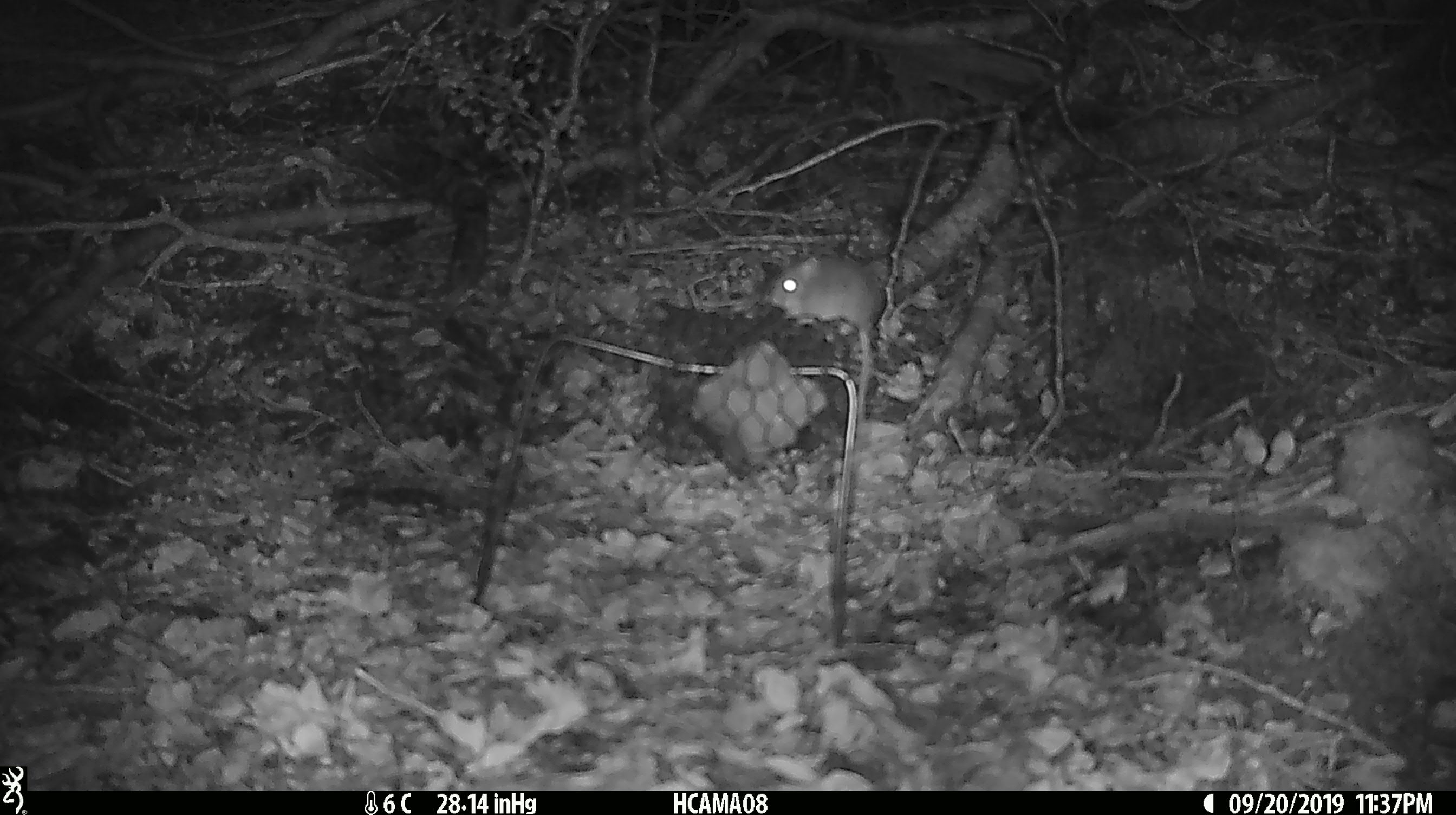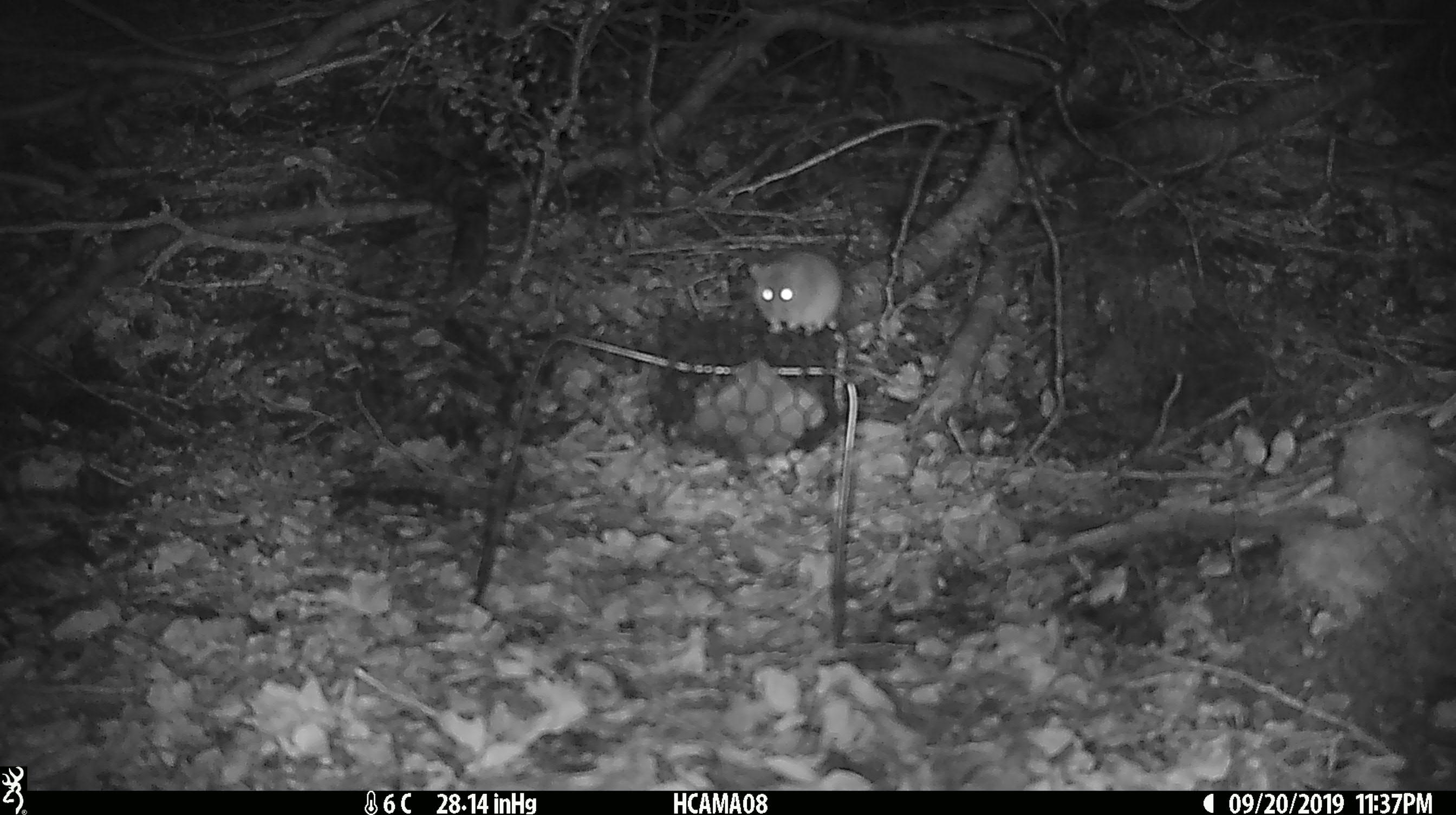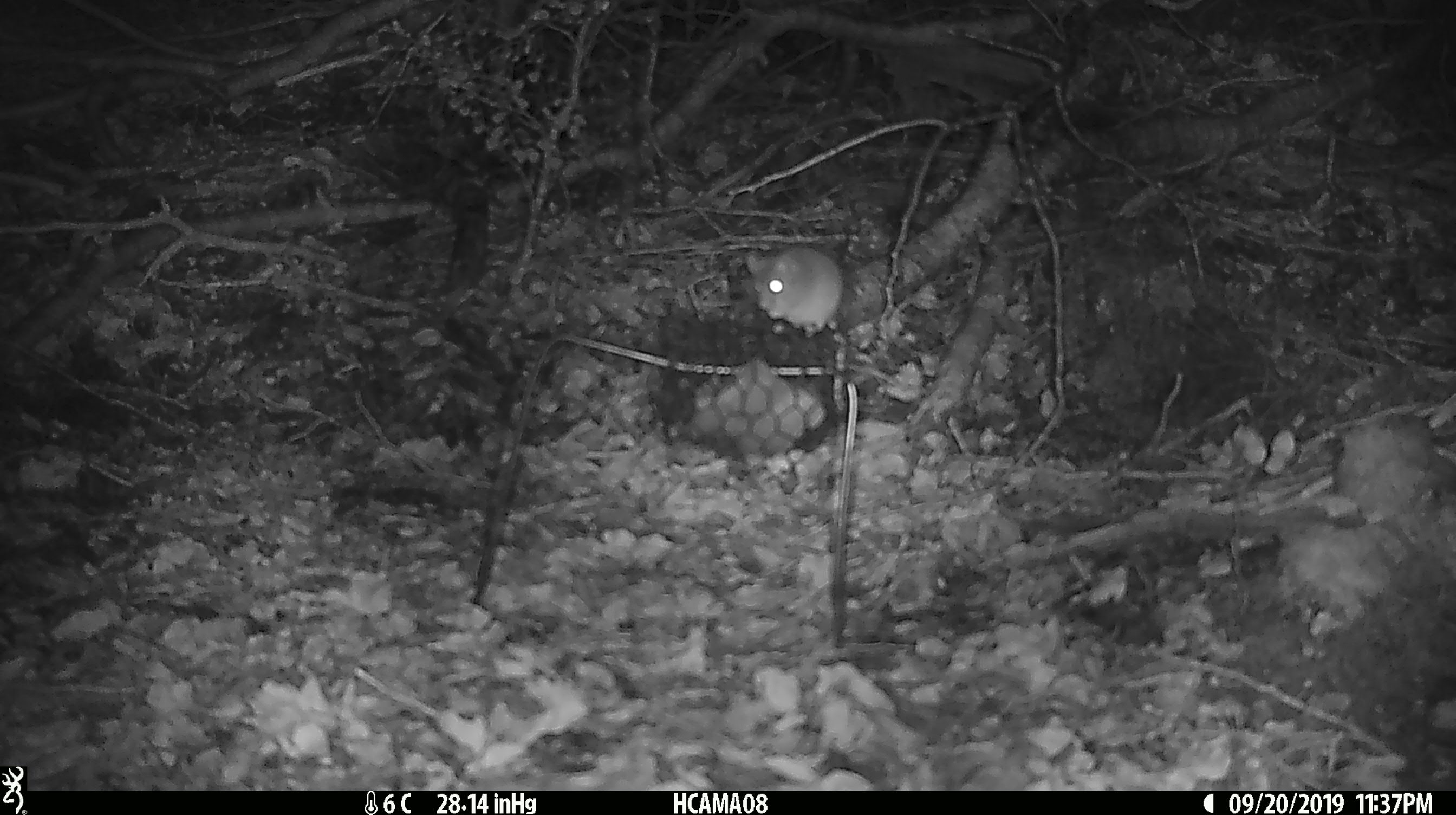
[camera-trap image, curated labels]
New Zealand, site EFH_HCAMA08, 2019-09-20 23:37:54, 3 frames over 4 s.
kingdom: Animalia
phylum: Chordata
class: Mammalia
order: Rodentia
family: Muridae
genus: Mus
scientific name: Mus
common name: mouse